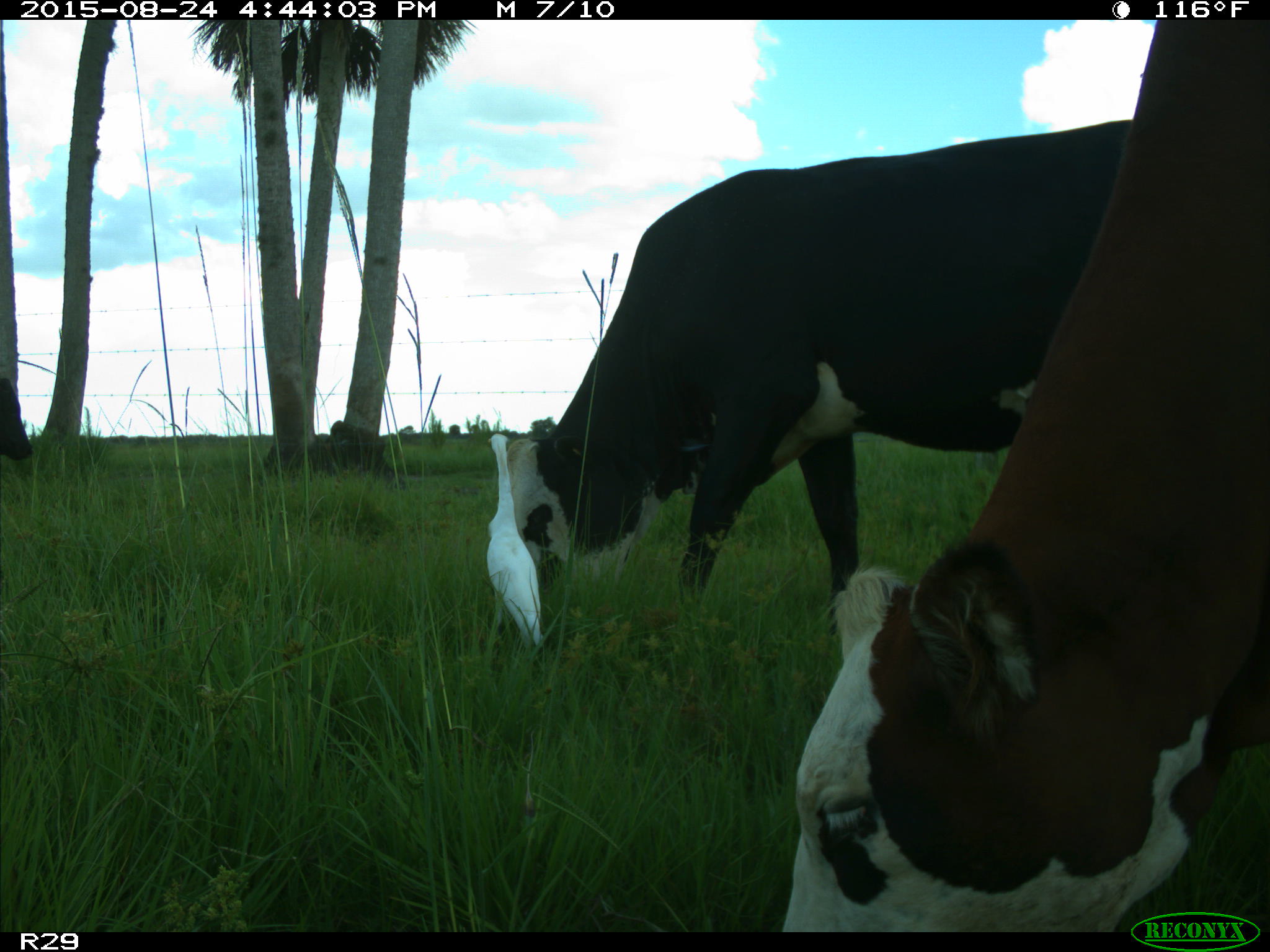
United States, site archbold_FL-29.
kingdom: Animalia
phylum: Chordata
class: Mammalia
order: Artiodactyla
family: Bovidae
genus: Bos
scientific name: Bos taurus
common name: domestic cow